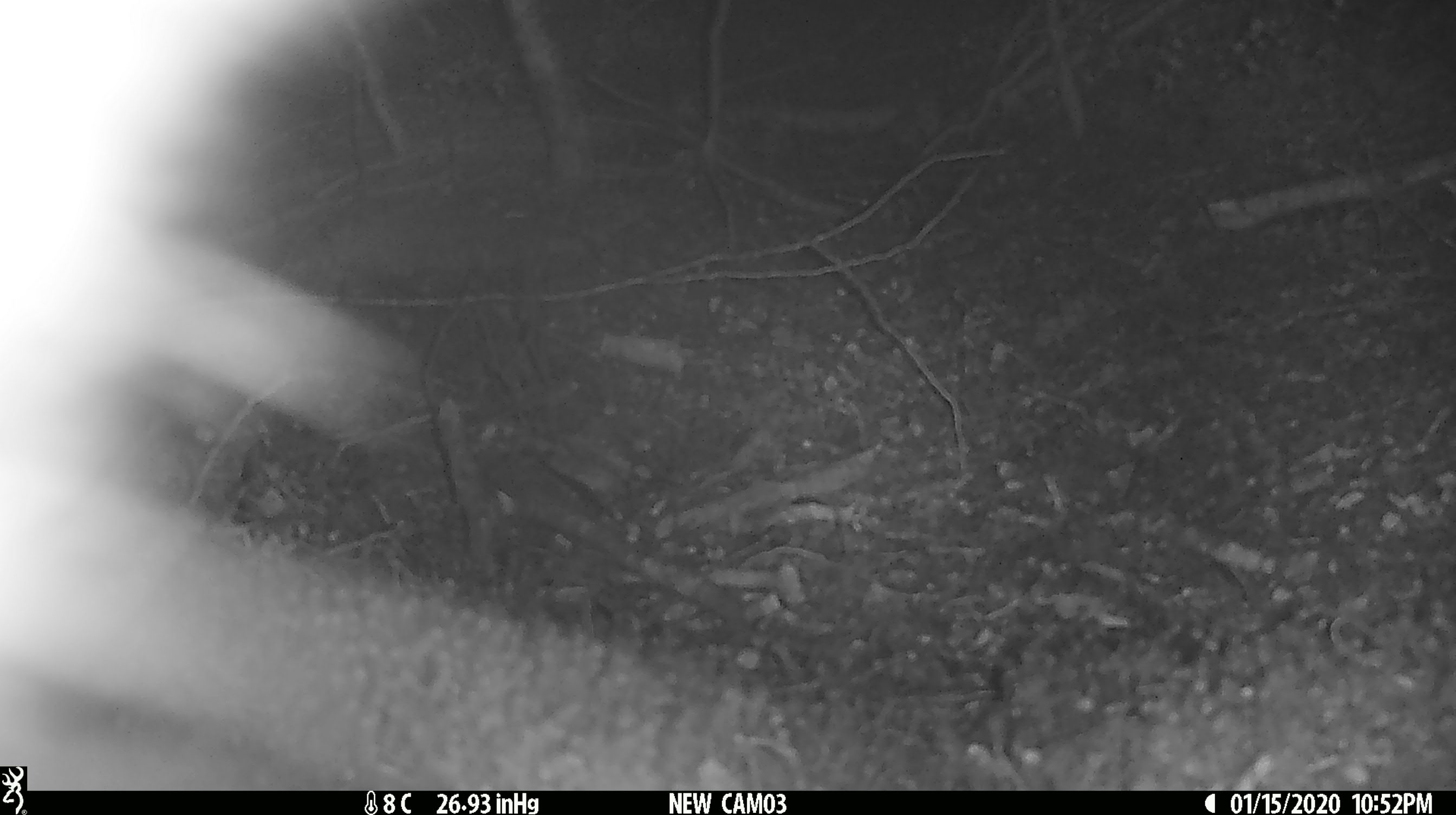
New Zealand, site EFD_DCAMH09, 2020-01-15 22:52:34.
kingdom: Animalia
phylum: Chordata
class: Mammalia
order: Diprotodontia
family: Phalangeridae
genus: Trichosurus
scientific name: Trichosurus vulpecula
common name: common brushtail possum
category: possum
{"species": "possum (common brushtail possum) (Trichosurus vulpecula)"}